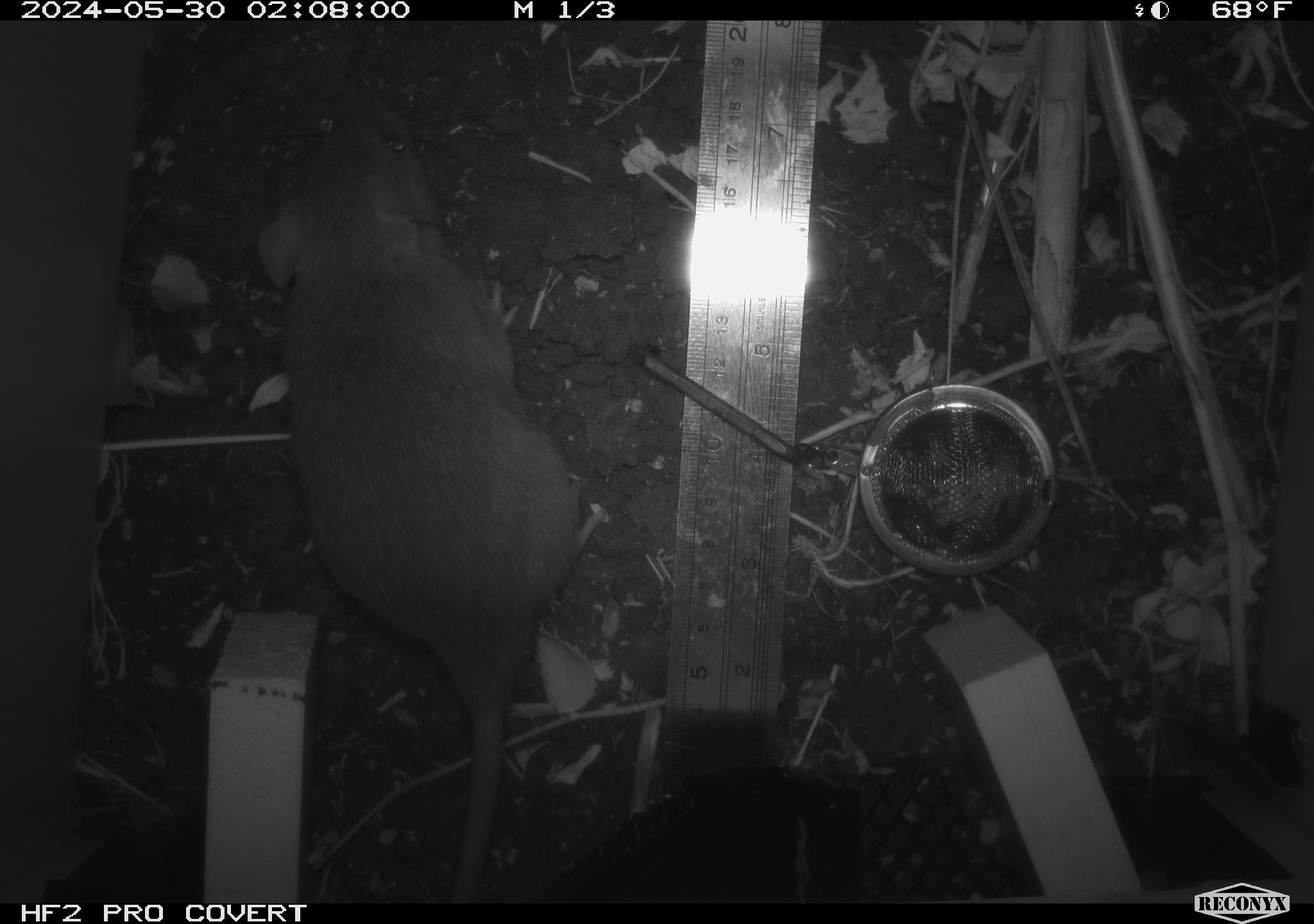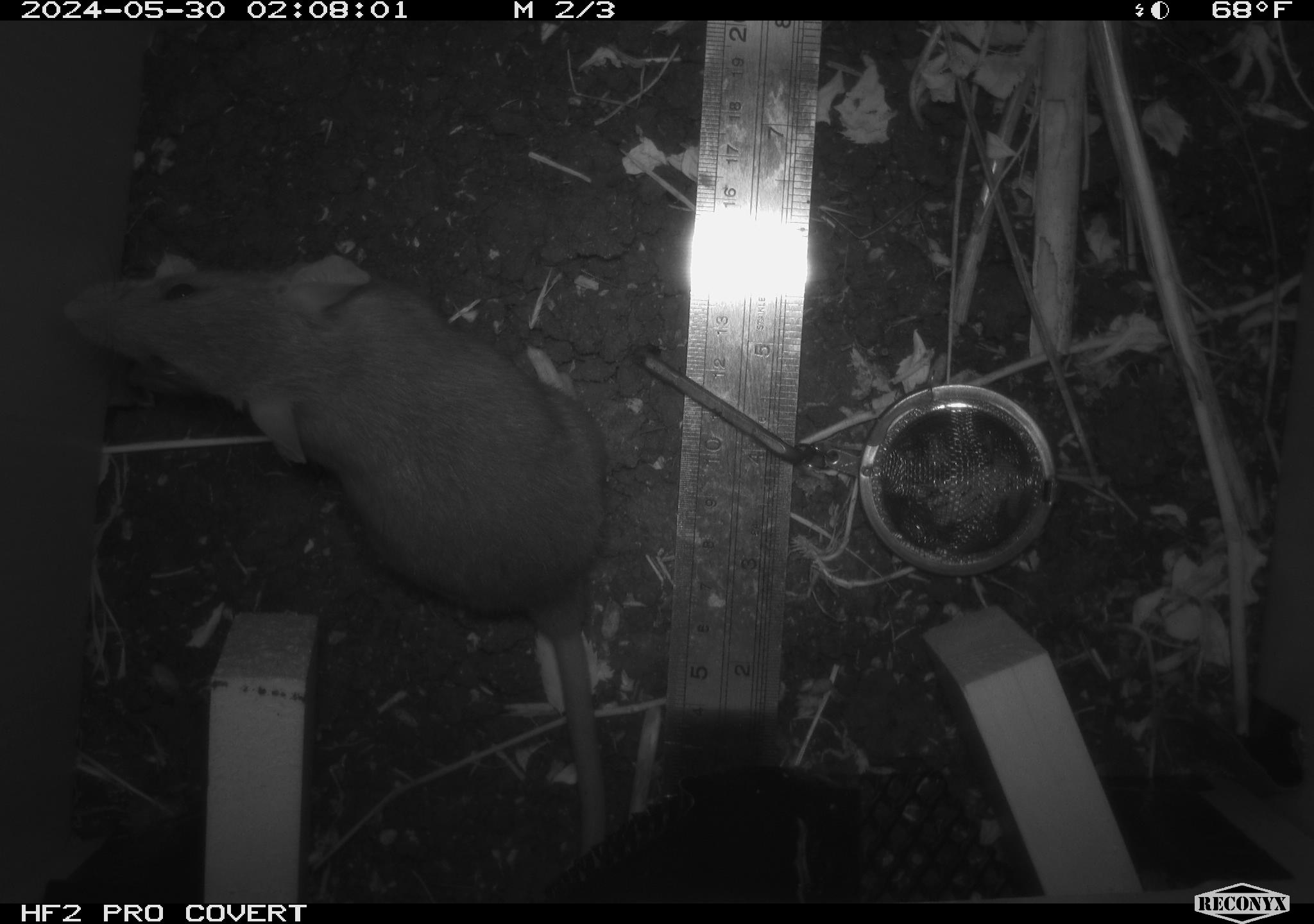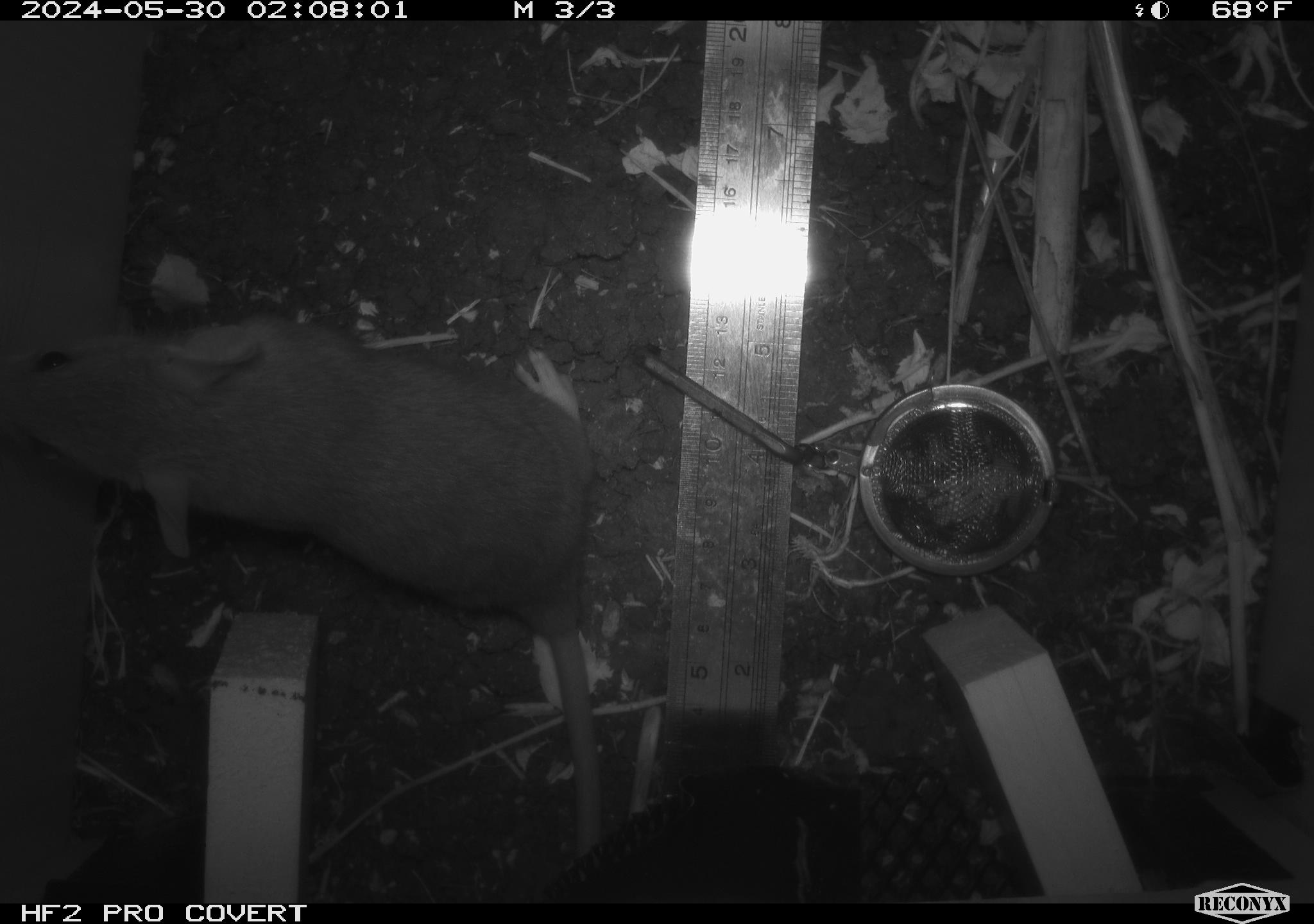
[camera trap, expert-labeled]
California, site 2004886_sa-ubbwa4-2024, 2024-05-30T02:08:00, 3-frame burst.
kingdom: Animalia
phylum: Chordata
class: Mammalia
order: Rodentia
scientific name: Rodentia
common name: woodrat or rat or mouse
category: woodrat or rat or mouse species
Woodrat or rat or mouse species (woodrat or rat or mouse) (Rodentia).